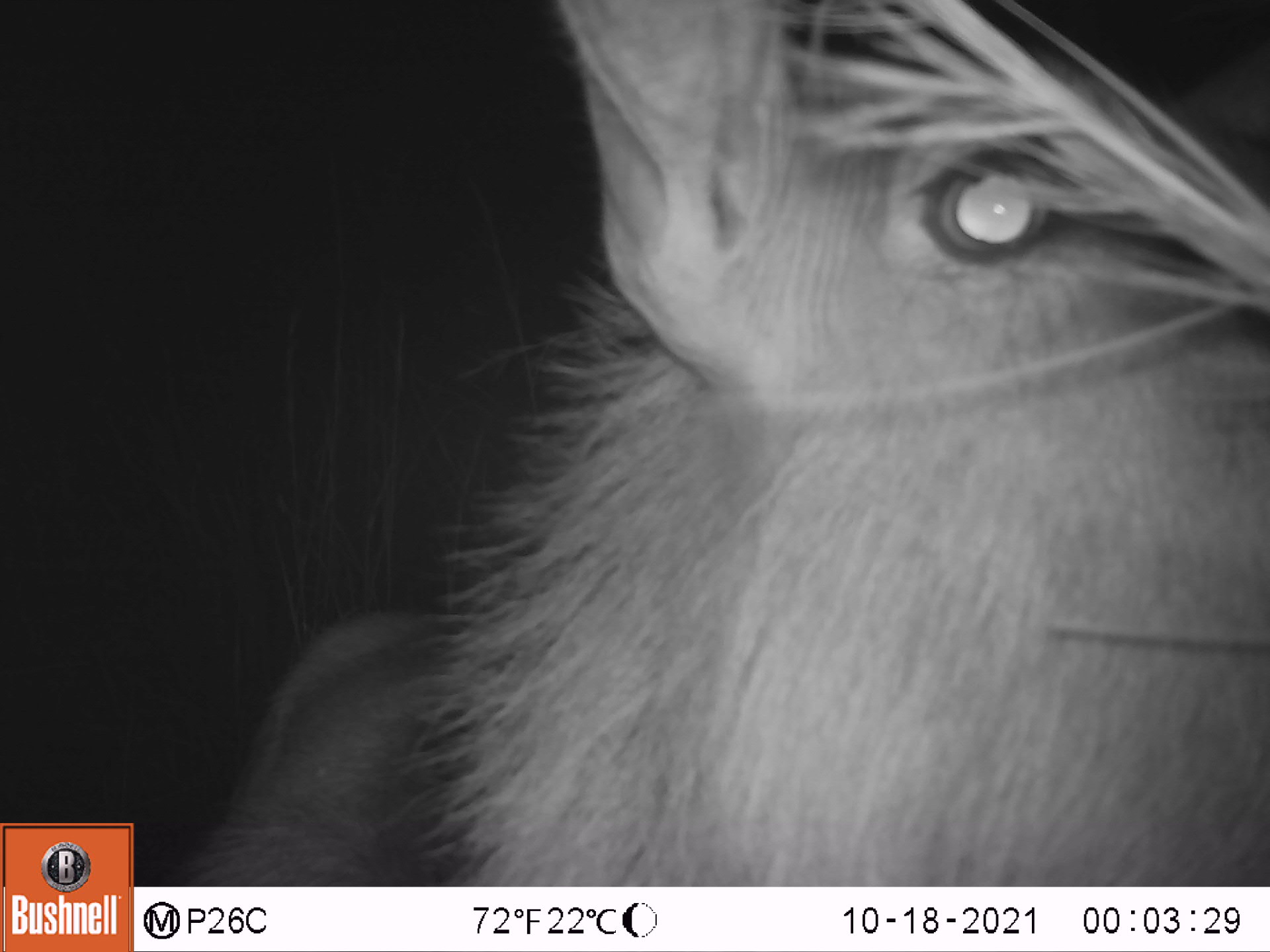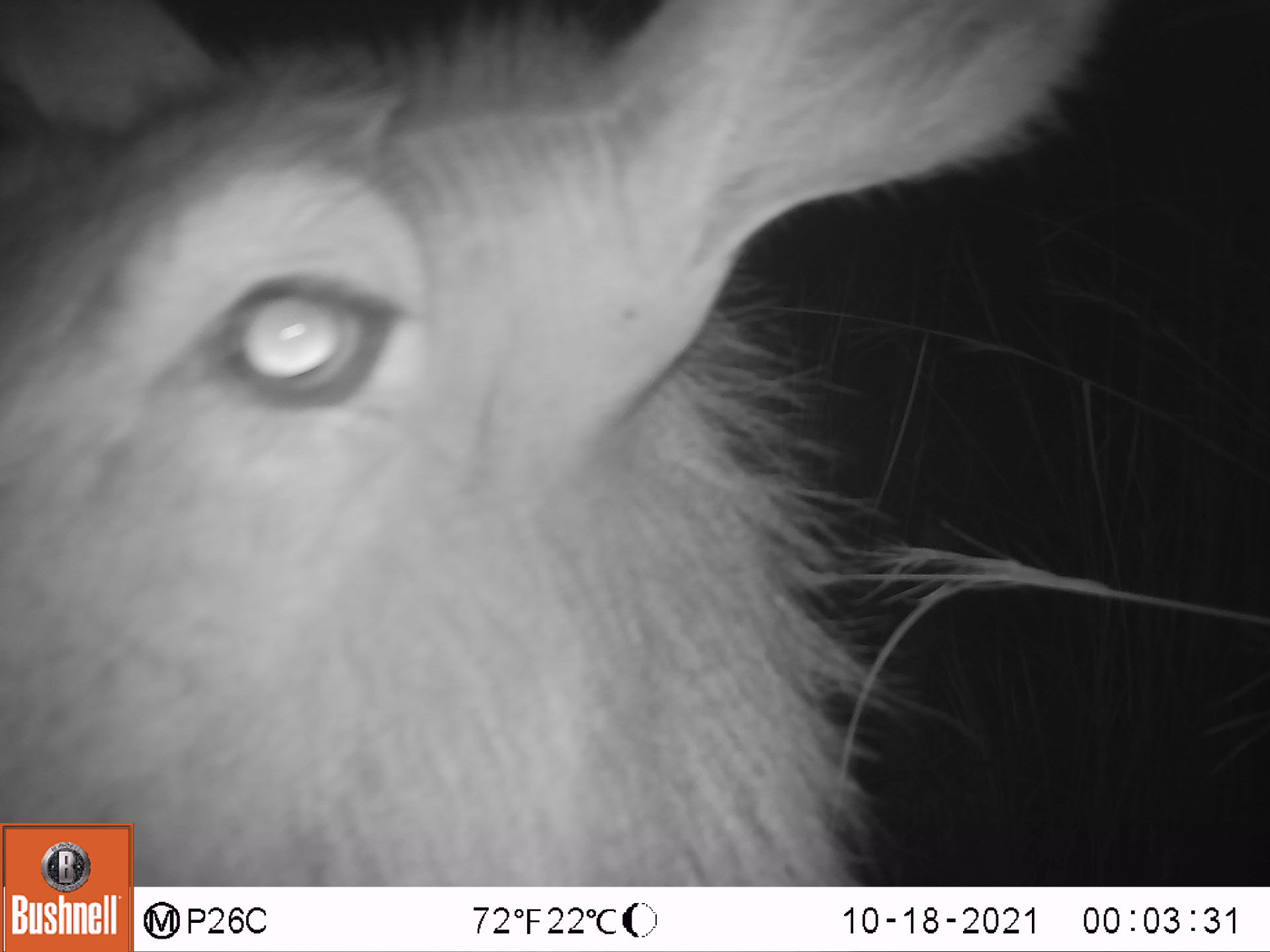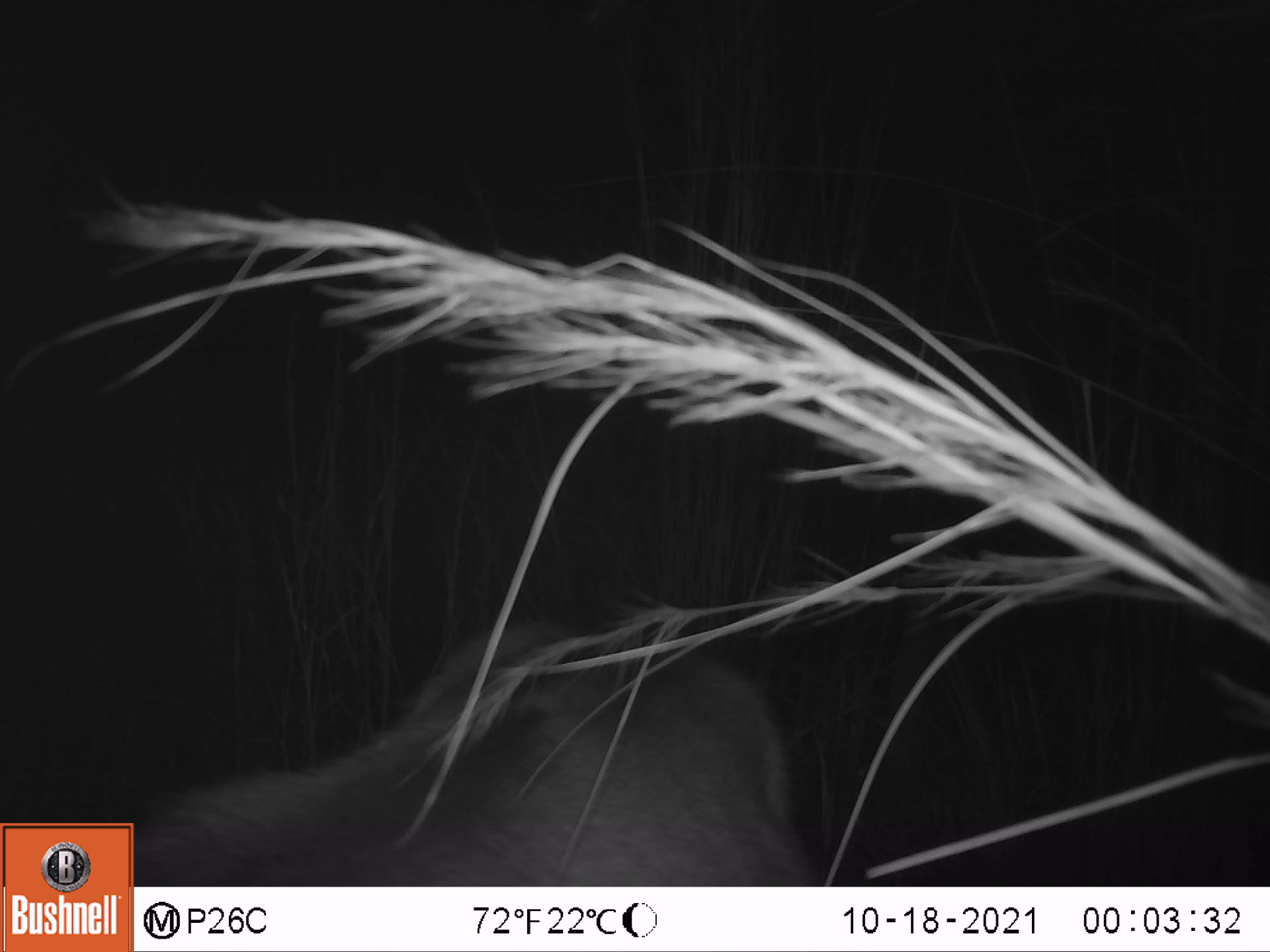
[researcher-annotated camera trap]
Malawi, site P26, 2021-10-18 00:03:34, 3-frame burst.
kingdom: Animalia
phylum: Chordata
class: Mammalia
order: Artiodactyla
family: Bovidae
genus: Kobus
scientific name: Kobus ellipsiprymnus ellipsiprymnus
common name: common waterbuck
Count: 1.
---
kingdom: Animalia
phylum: Chordata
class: Mammalia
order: Artiodactyla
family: Suidae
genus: Potamochoerus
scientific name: Potamochoerus larvatus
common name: bushpig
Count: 1.